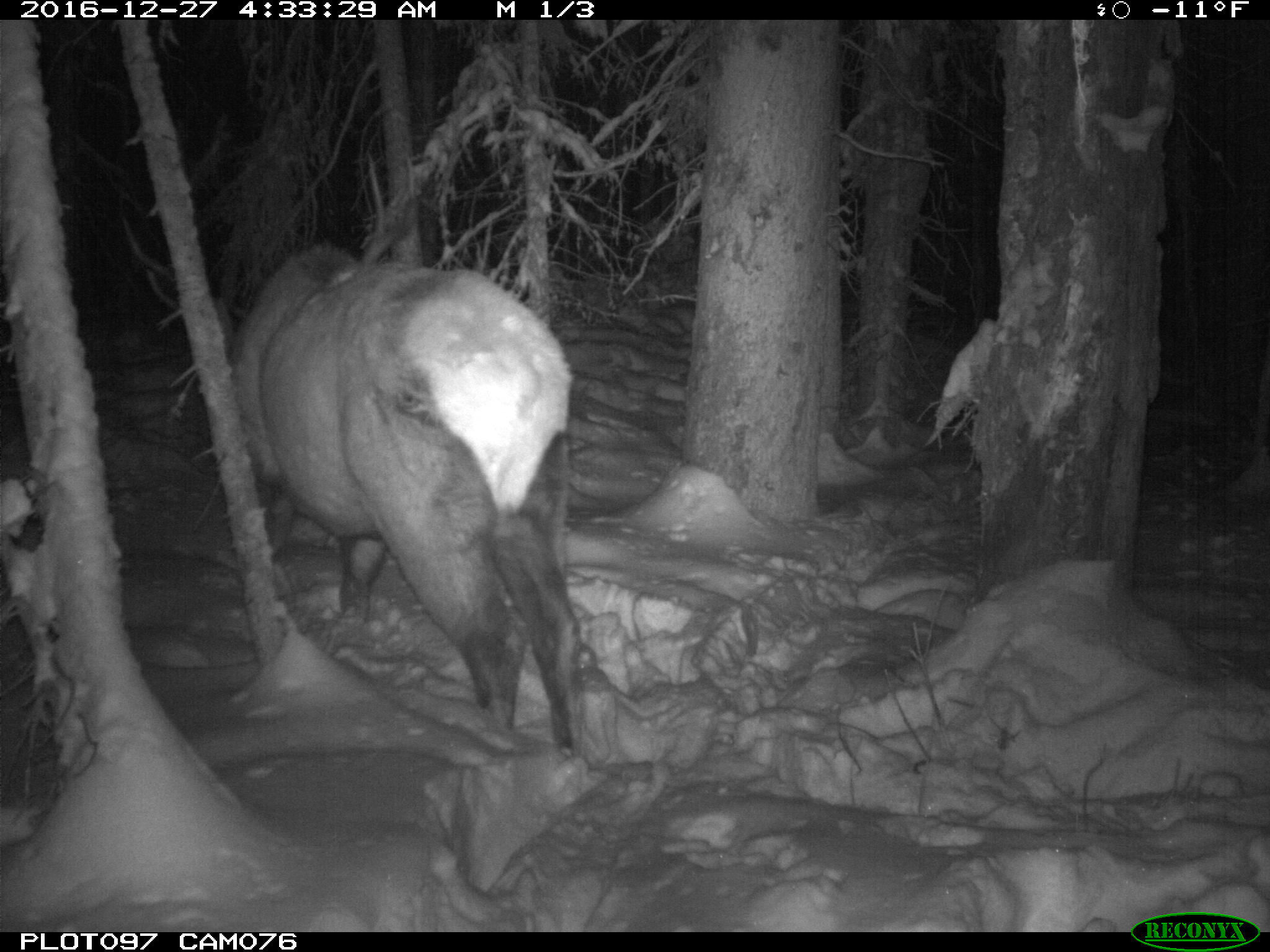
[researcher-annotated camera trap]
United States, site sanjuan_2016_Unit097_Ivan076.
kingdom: Animalia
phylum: Chordata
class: Mammalia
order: Artiodactyla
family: Cervidae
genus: Cervus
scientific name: Cervus elaphus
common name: red deer